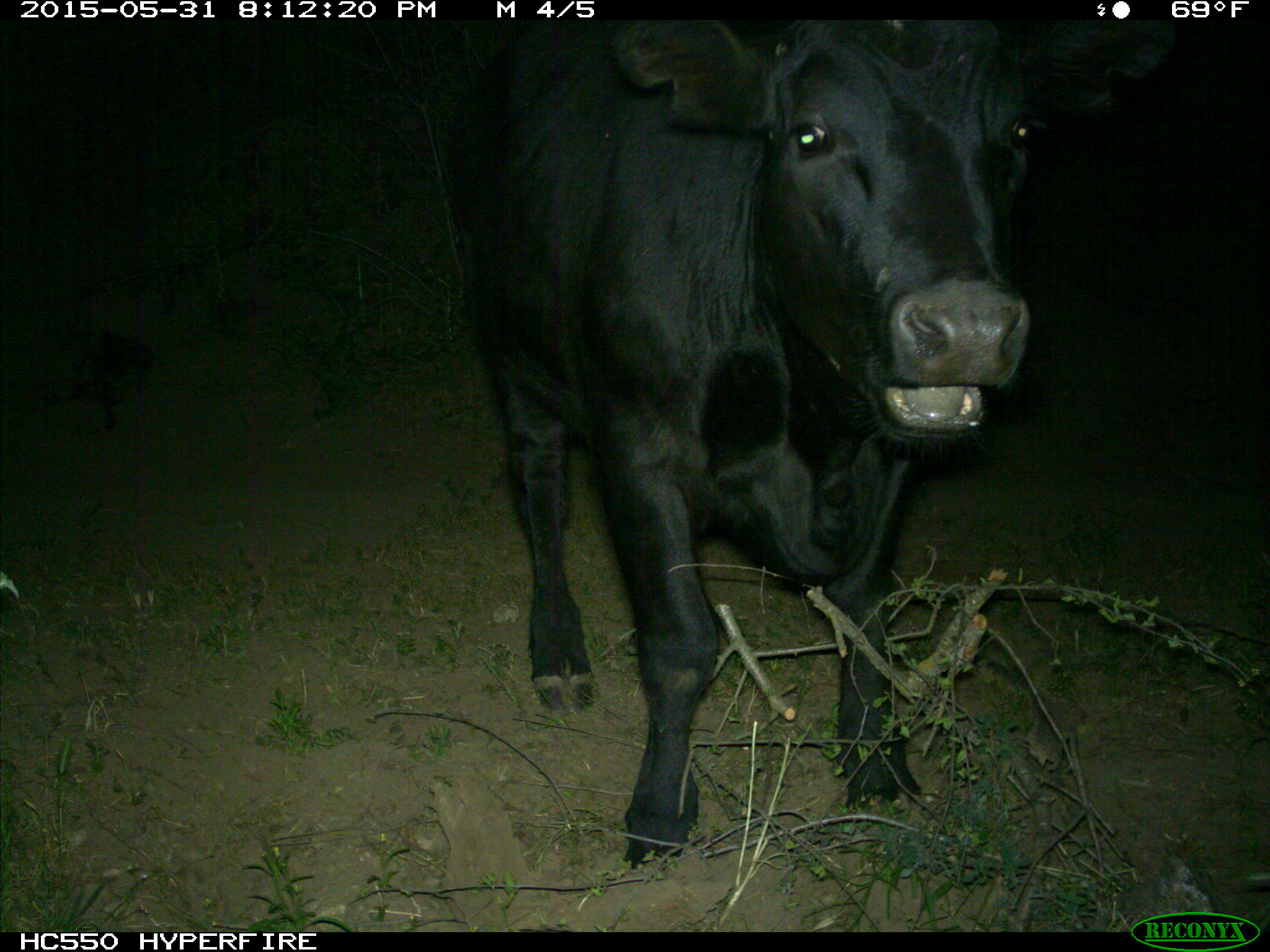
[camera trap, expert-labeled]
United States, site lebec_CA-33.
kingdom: Animalia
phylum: Chordata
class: Mammalia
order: Artiodactyla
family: Bovidae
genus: Bos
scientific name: Bos taurus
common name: domestic cow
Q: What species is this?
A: Bos taurus (domestic cow).